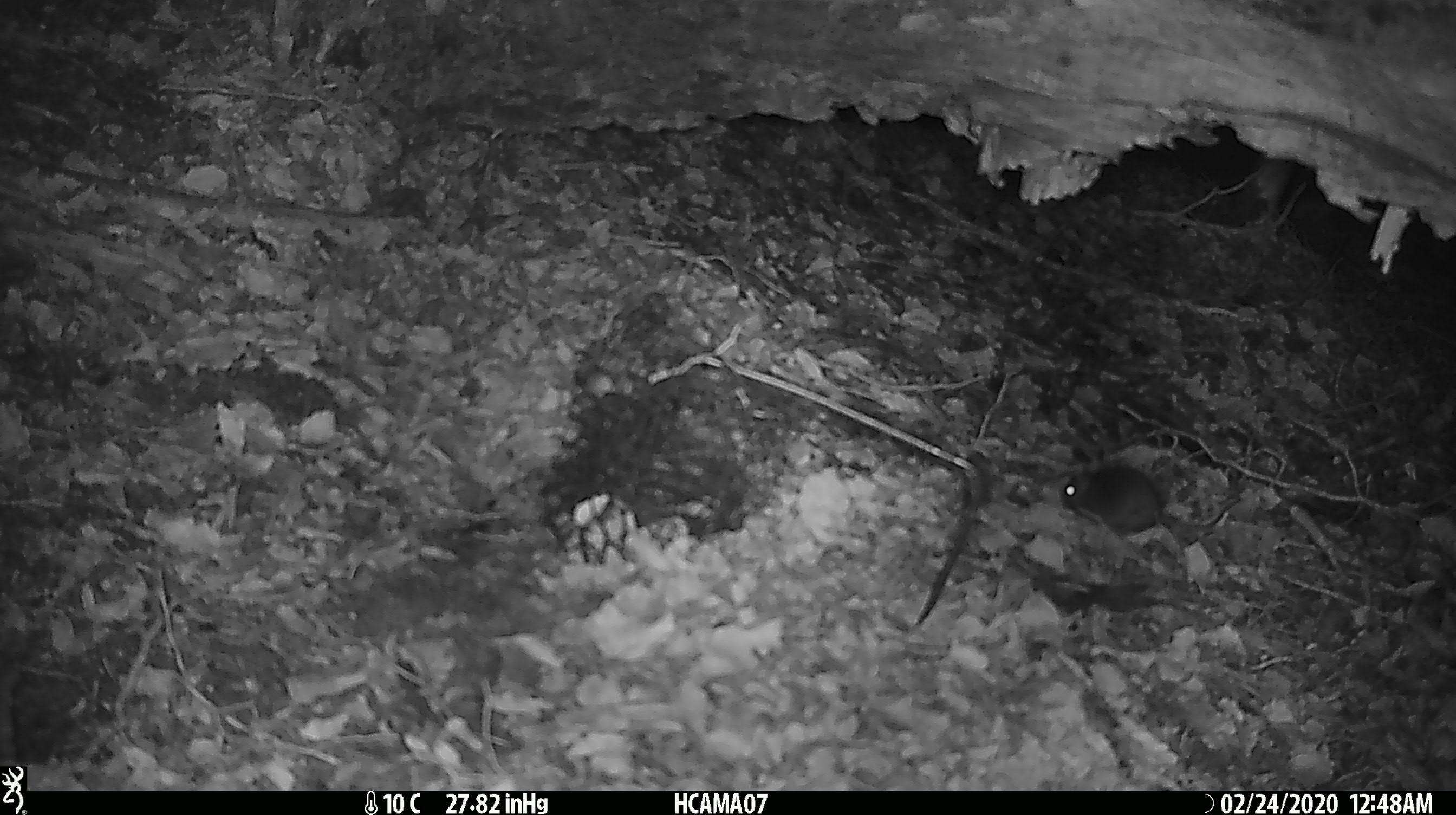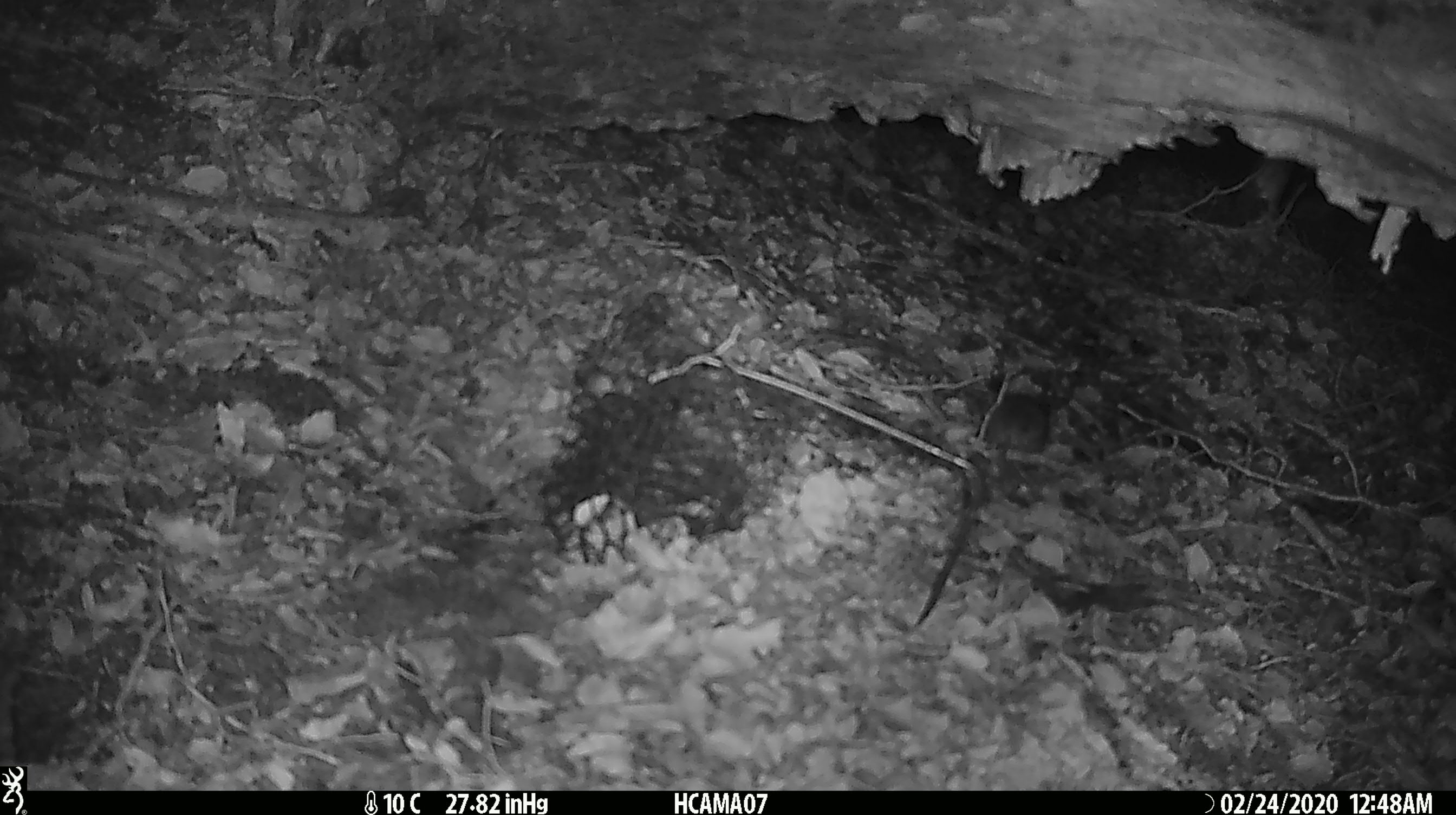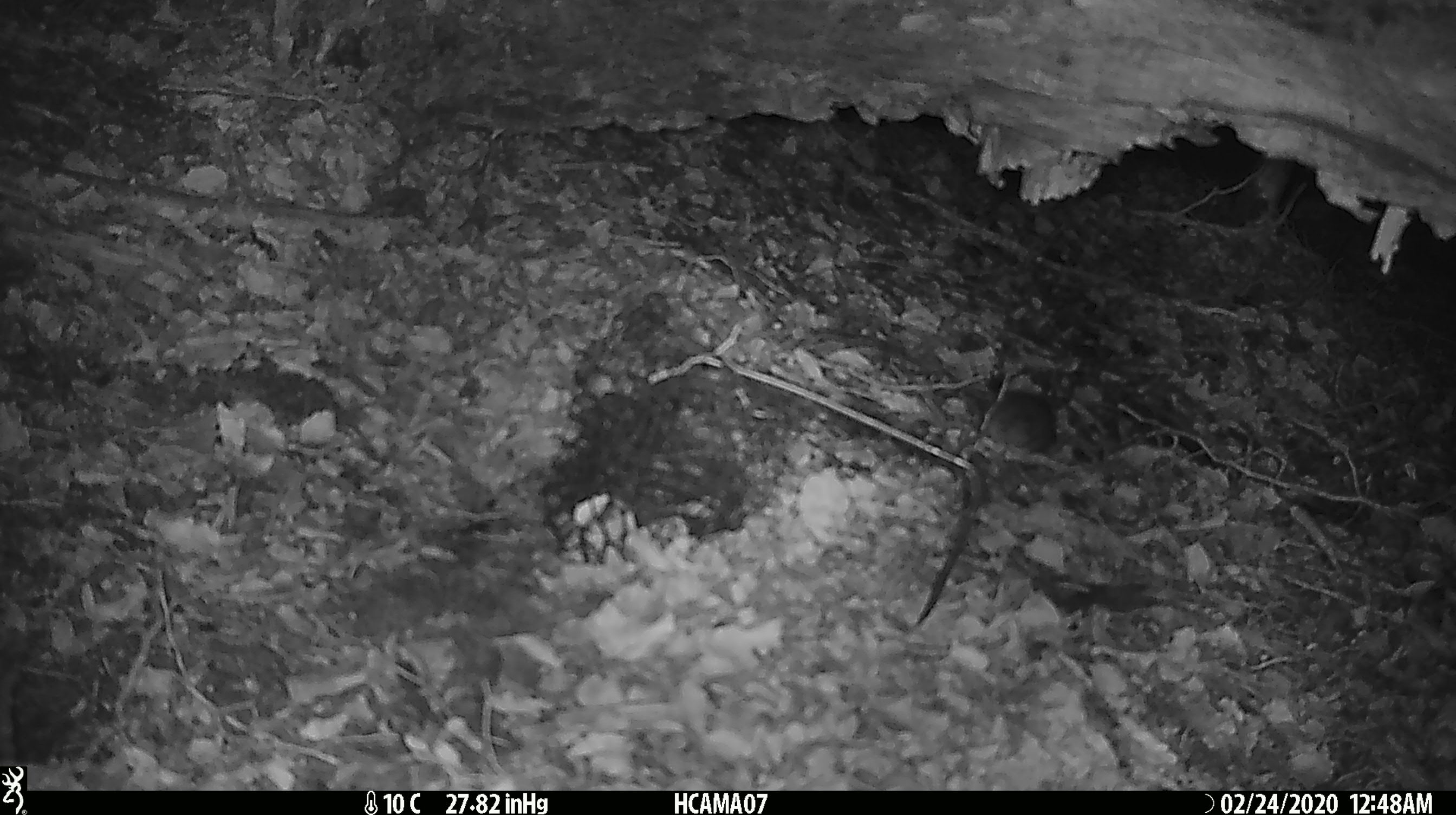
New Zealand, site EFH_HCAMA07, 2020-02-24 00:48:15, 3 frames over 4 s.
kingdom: Animalia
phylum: Chordata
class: Mammalia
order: Rodentia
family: Muridae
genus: Mus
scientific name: Mus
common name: mouse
Mouse (Mus).